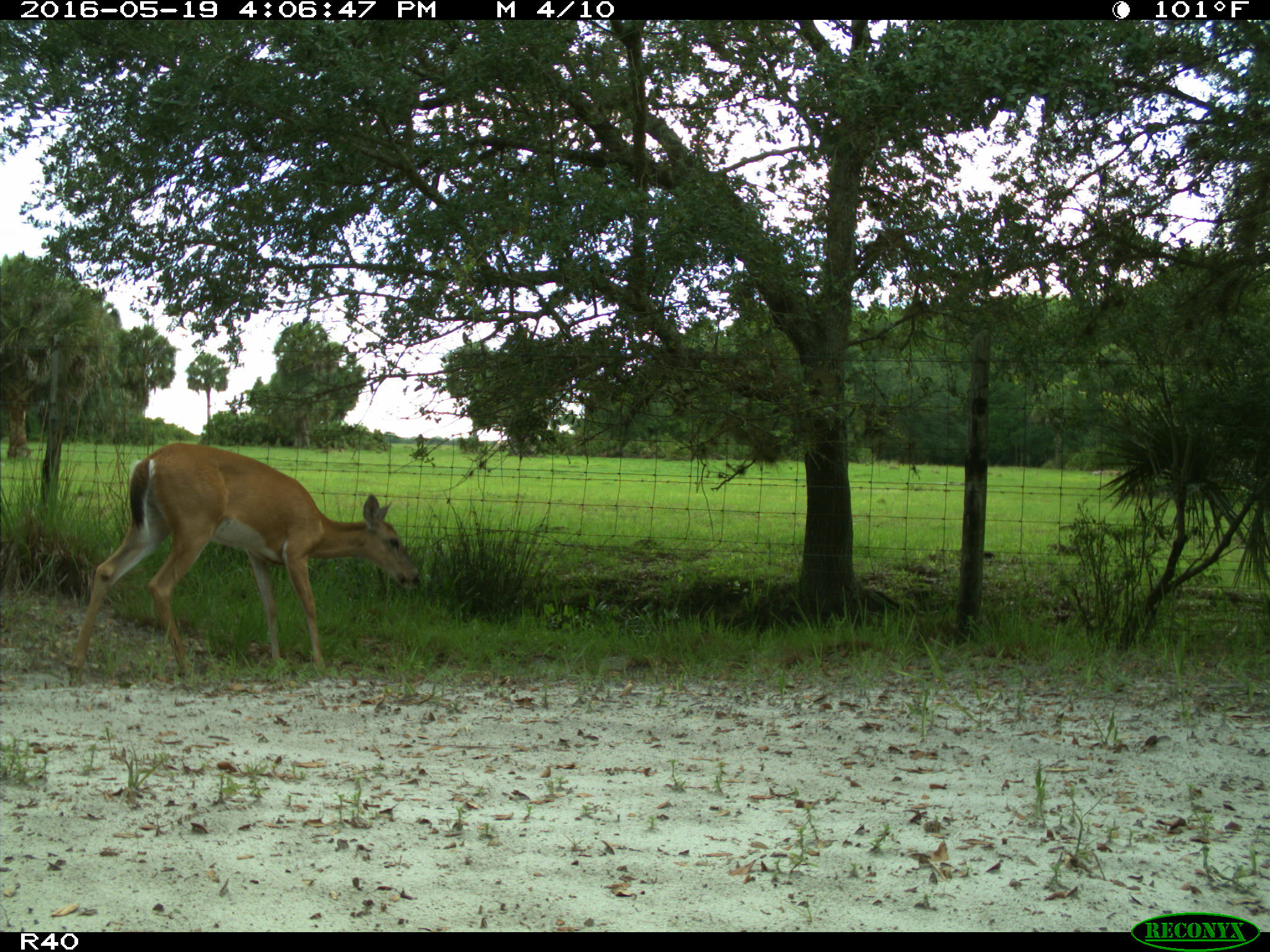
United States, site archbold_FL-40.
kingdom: Animalia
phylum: Chordata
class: Mammalia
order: Artiodactyla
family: Cervidae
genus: Odocoileus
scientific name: Odocoileus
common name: deer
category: unidentified deer